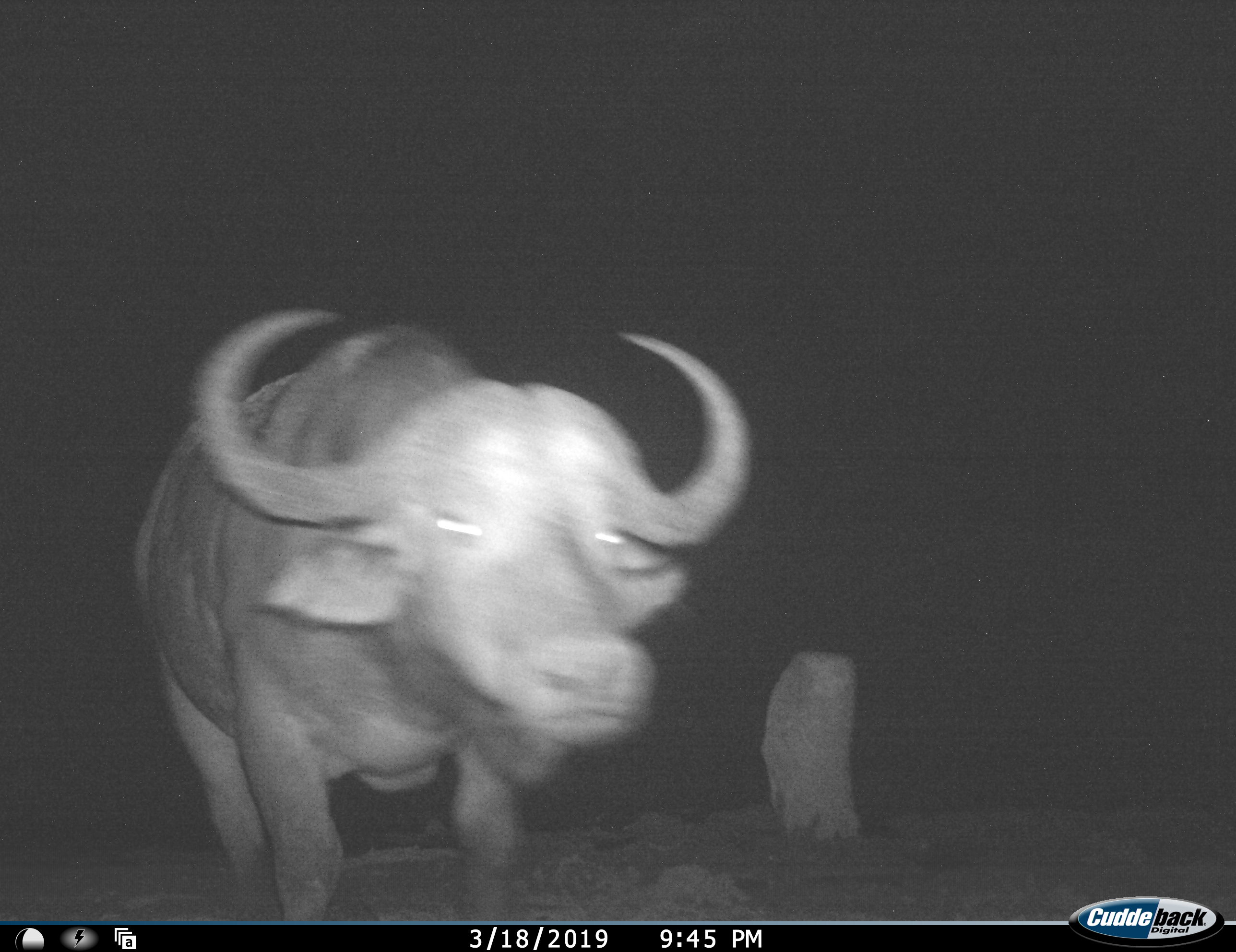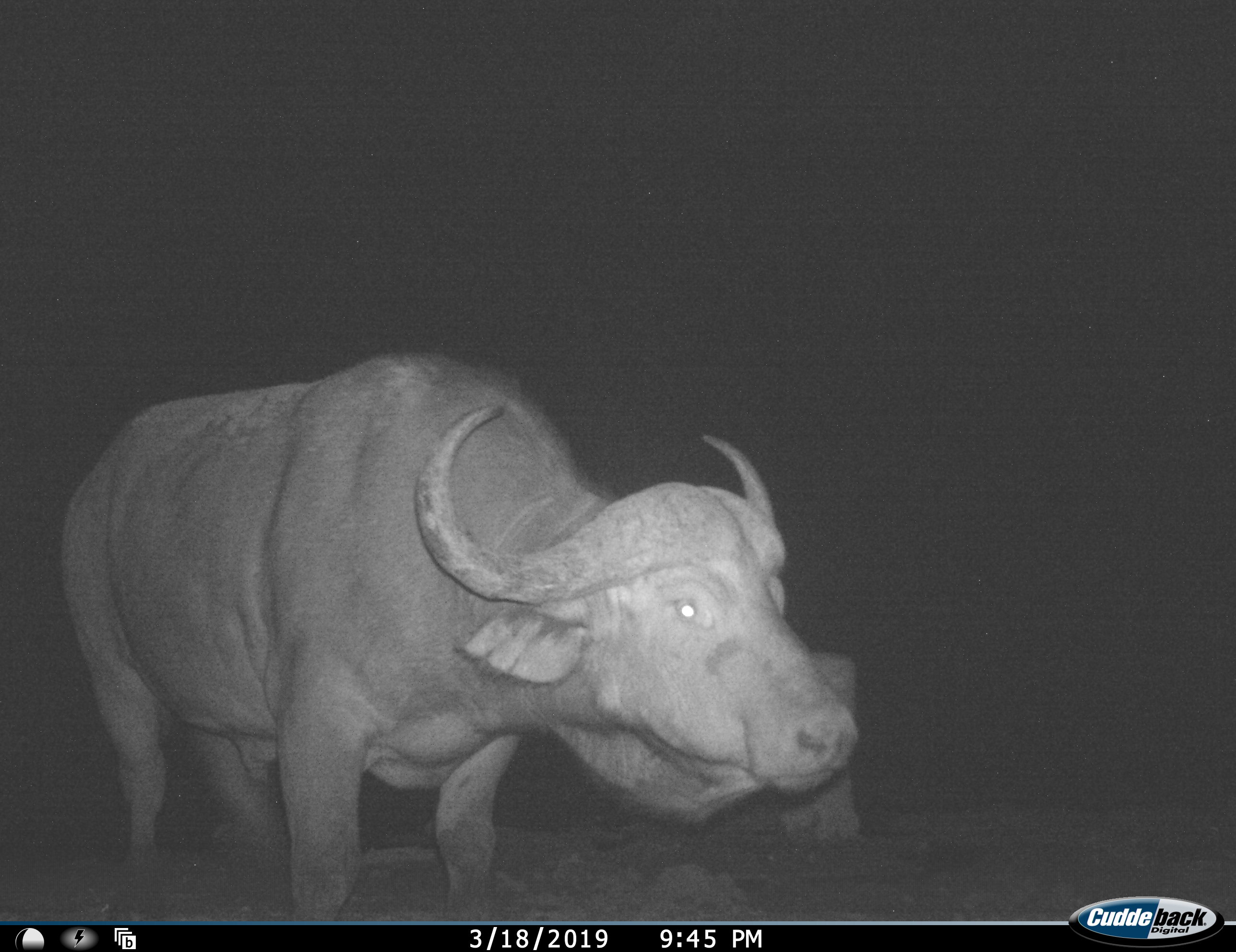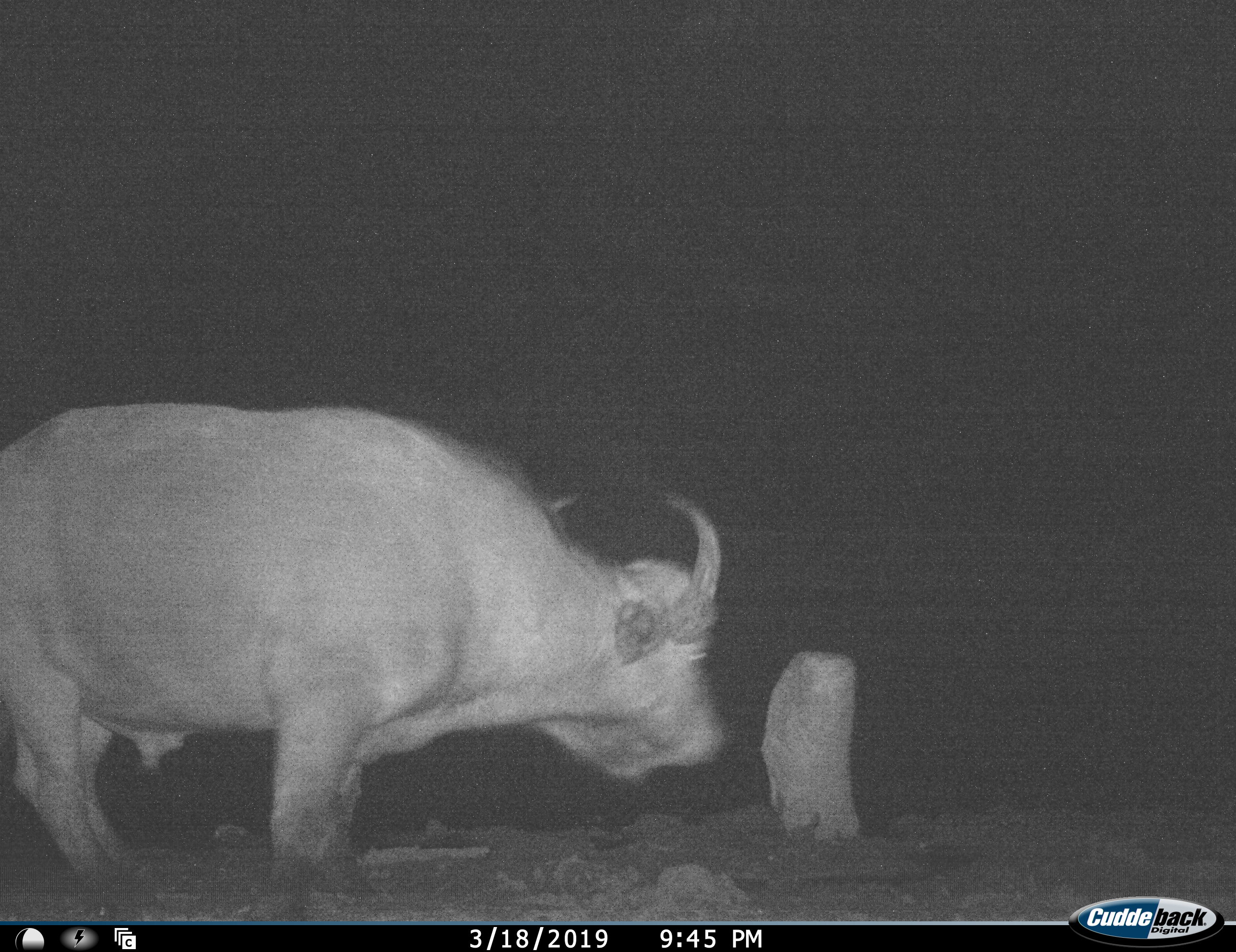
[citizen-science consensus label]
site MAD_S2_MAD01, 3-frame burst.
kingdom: Animalia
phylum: Chordata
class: Mammalia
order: Artiodactyla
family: Bovidae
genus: Syncerus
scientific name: Syncerus caffer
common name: african buffalo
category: buffalo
Buffalo (african buffalo) (Syncerus caffer), count 1. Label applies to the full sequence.